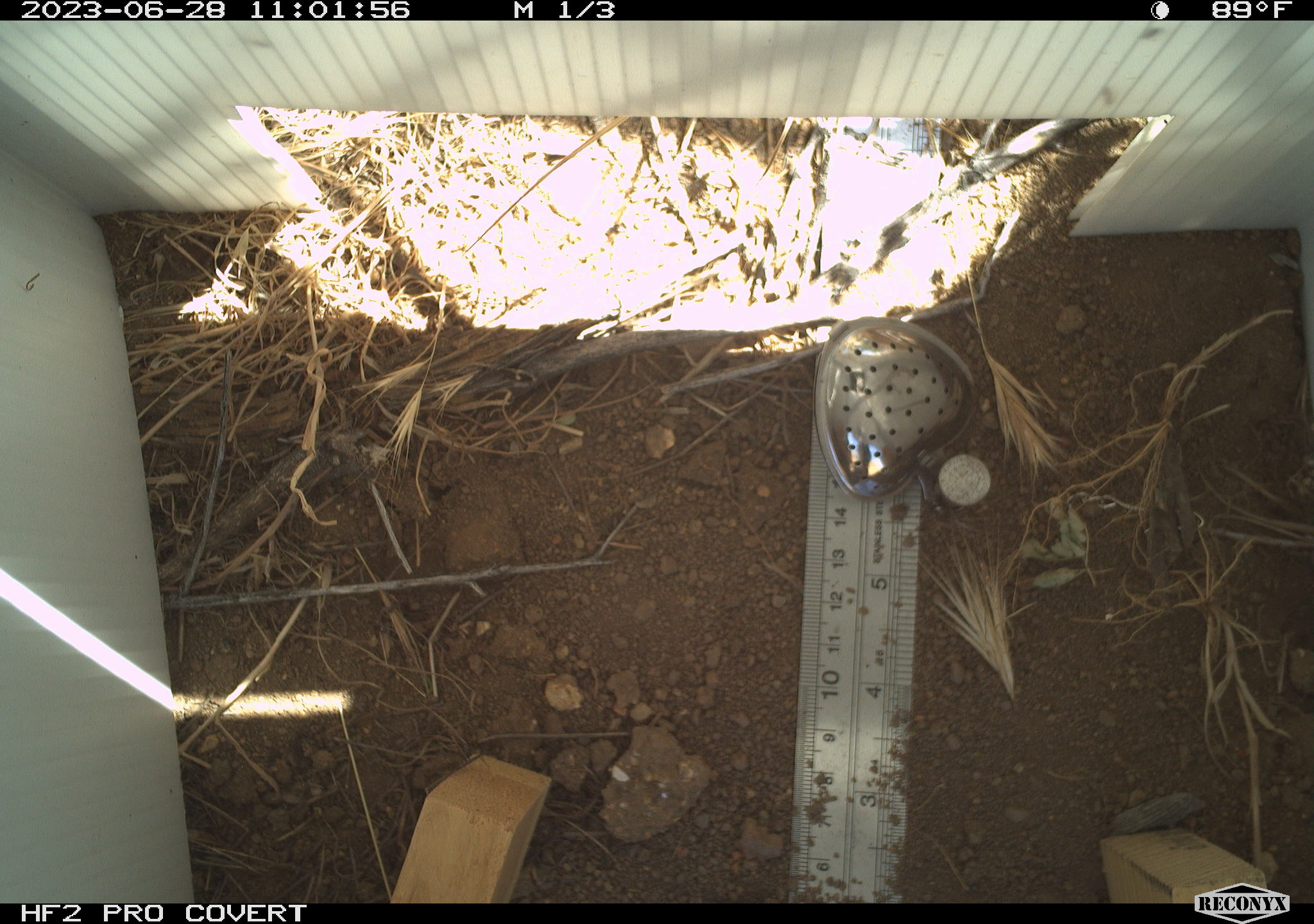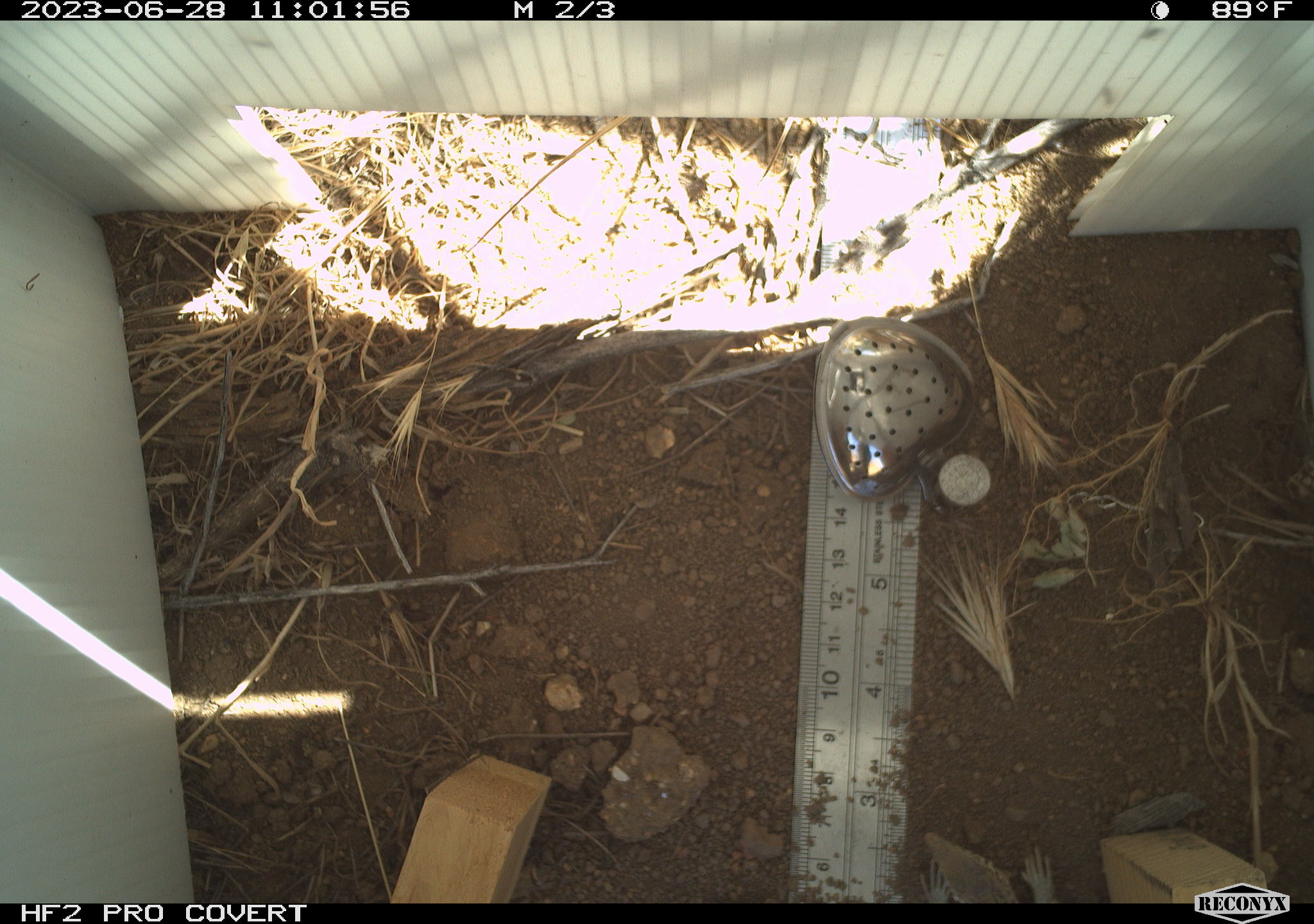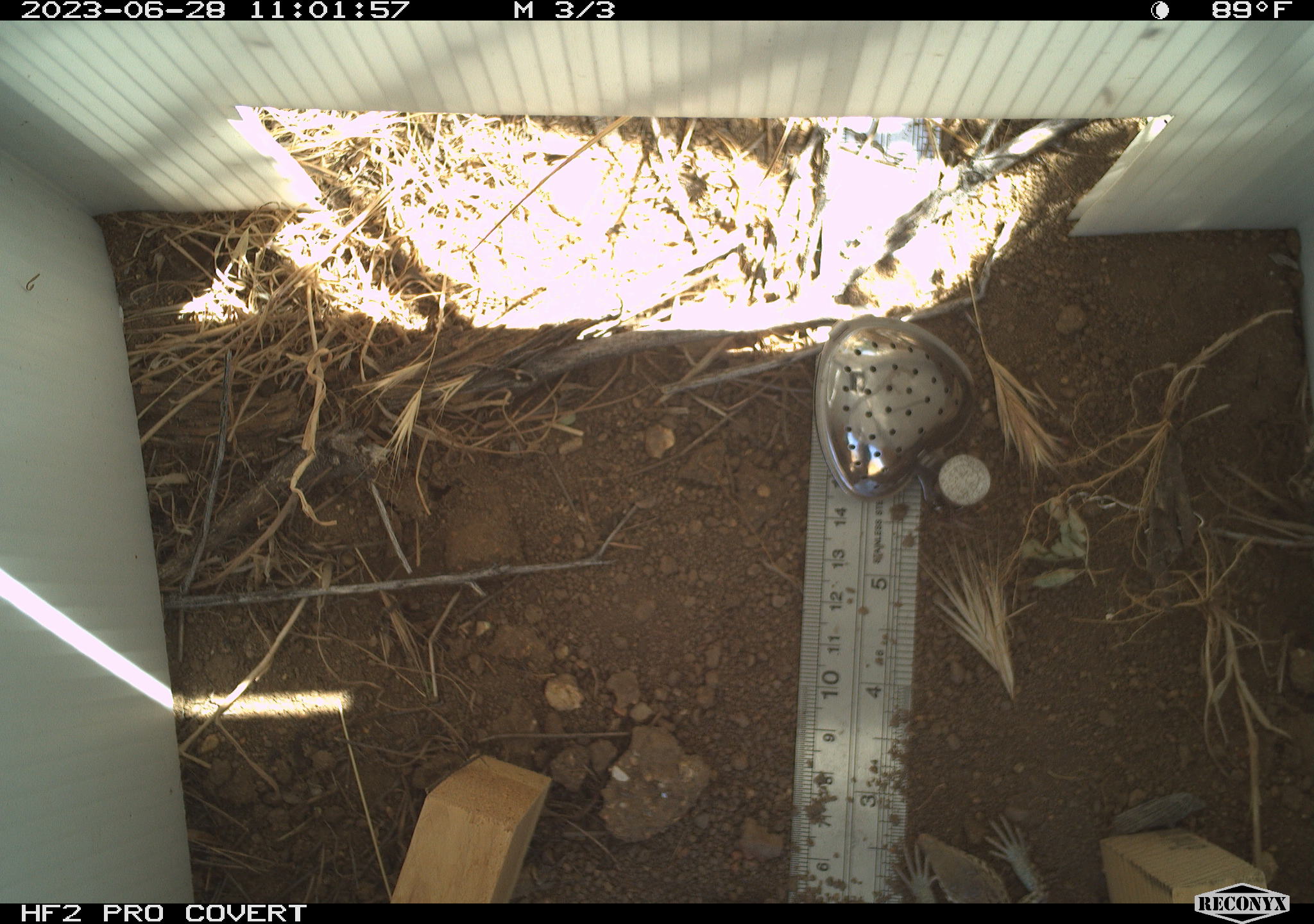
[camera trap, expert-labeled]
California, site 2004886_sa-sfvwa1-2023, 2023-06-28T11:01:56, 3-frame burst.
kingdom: Animalia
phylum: Chordata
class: Reptilia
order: Squamata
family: Teiidae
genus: Aspidoscelis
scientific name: Aspidoscelis tigris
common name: western whiptail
Western whiptail (Aspidoscelis tigris).